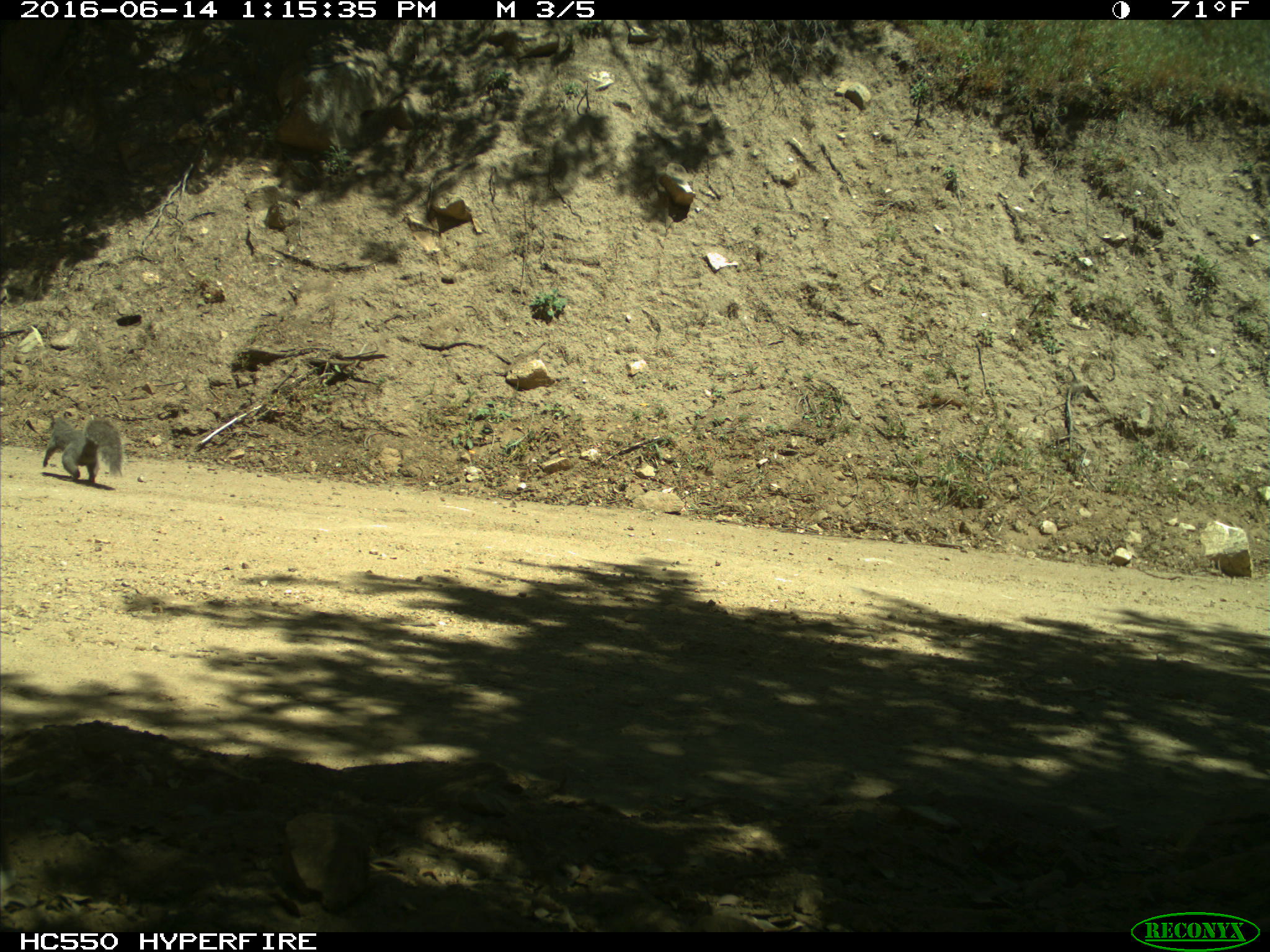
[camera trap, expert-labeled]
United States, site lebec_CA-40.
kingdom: Animalia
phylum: Chordata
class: Mammalia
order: Rodentia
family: Sciuridae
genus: Sciurus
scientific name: Sciurus carolinensis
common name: eastern gray squirrel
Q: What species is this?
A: Sciurus carolinensis (eastern gray squirrel).